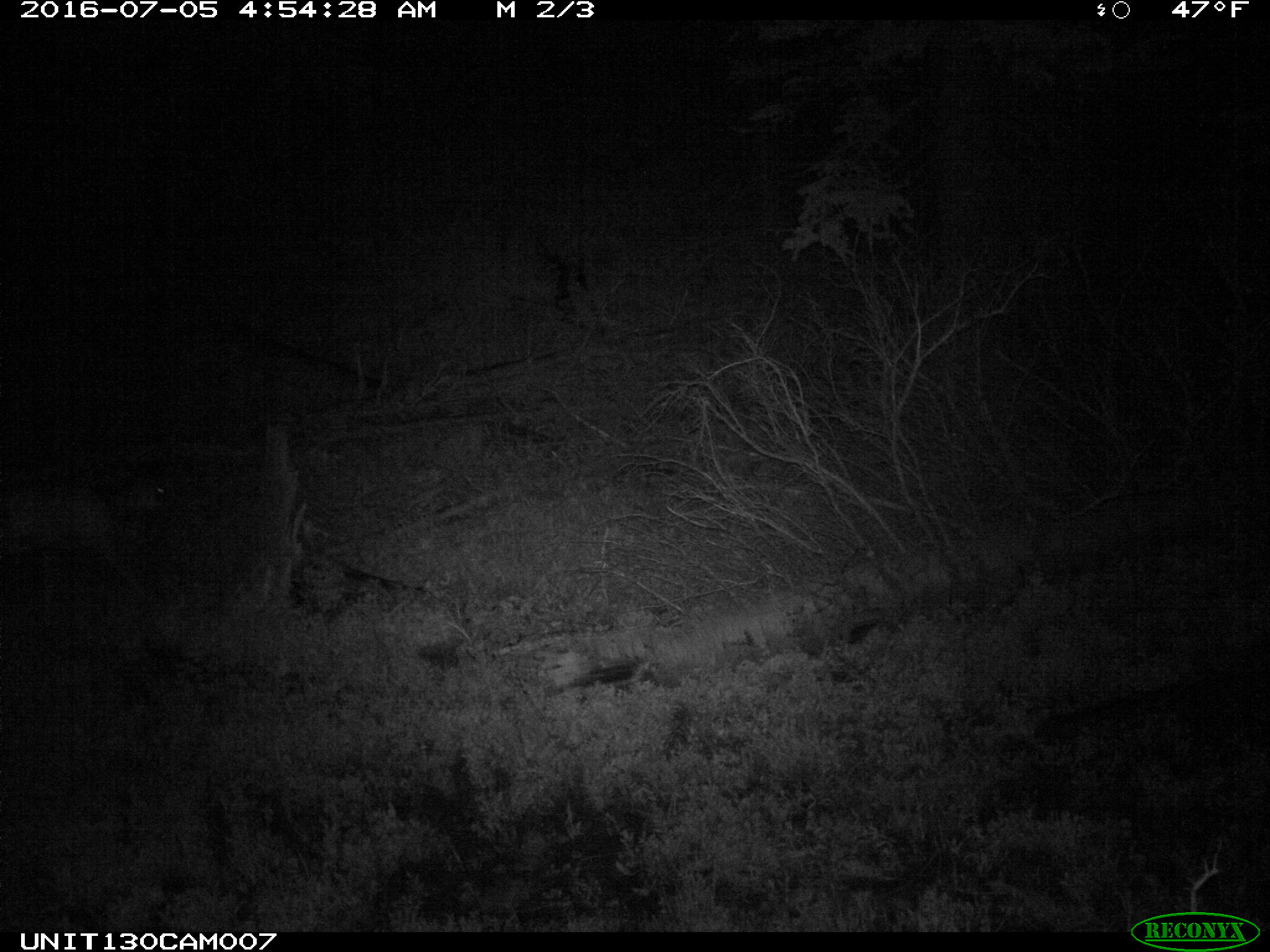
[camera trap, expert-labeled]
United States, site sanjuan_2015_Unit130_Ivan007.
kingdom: Animalia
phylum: Chordata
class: Mammalia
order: Artiodactyla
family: Cervidae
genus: Odocoileus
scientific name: Odocoileus hemionus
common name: mule deer